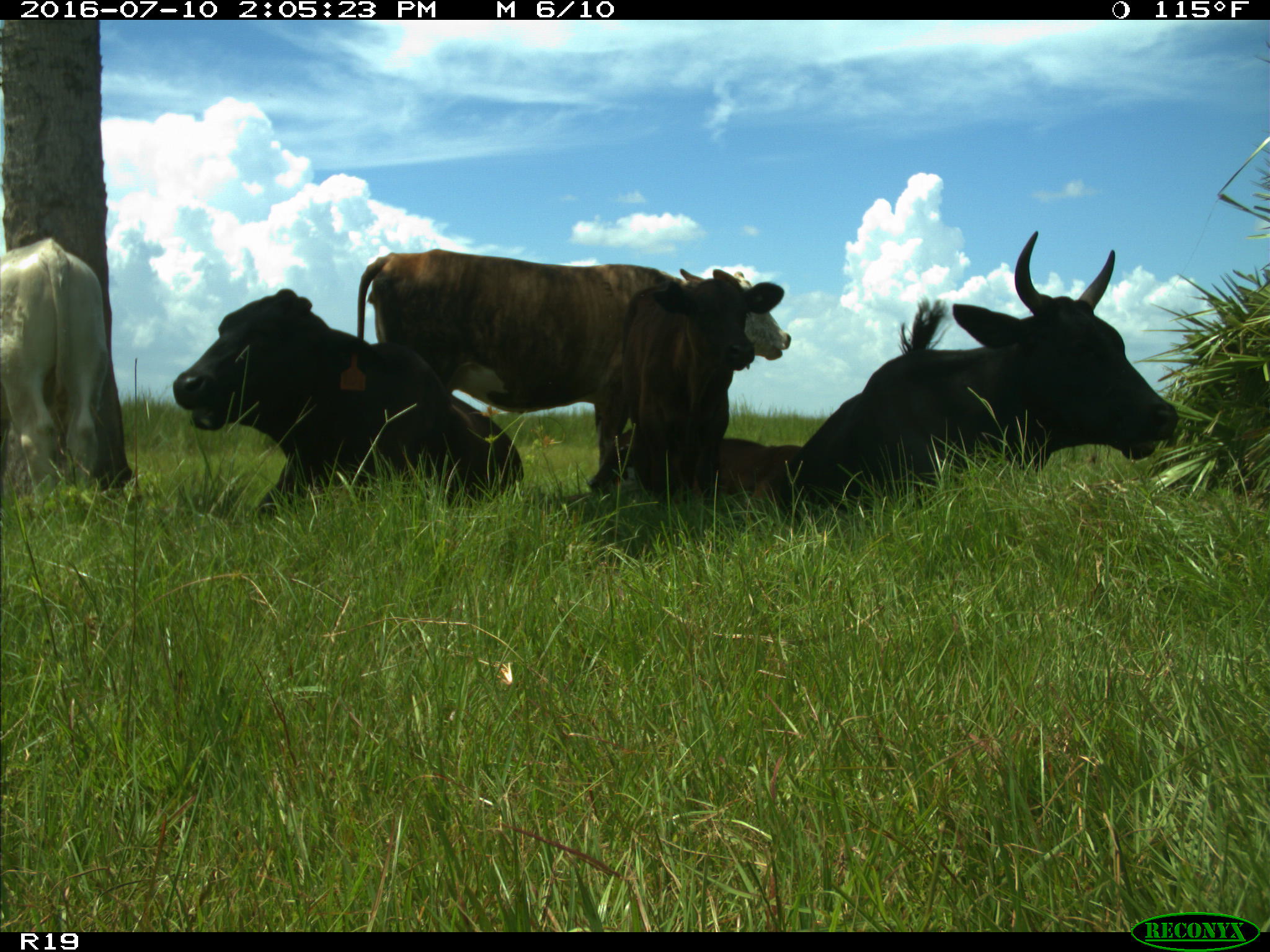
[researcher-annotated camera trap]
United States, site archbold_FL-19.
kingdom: Animalia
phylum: Chordata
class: Mammalia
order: Artiodactyla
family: Bovidae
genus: Bos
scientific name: Bos taurus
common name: domestic cow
Bos taurus (domestic cow).